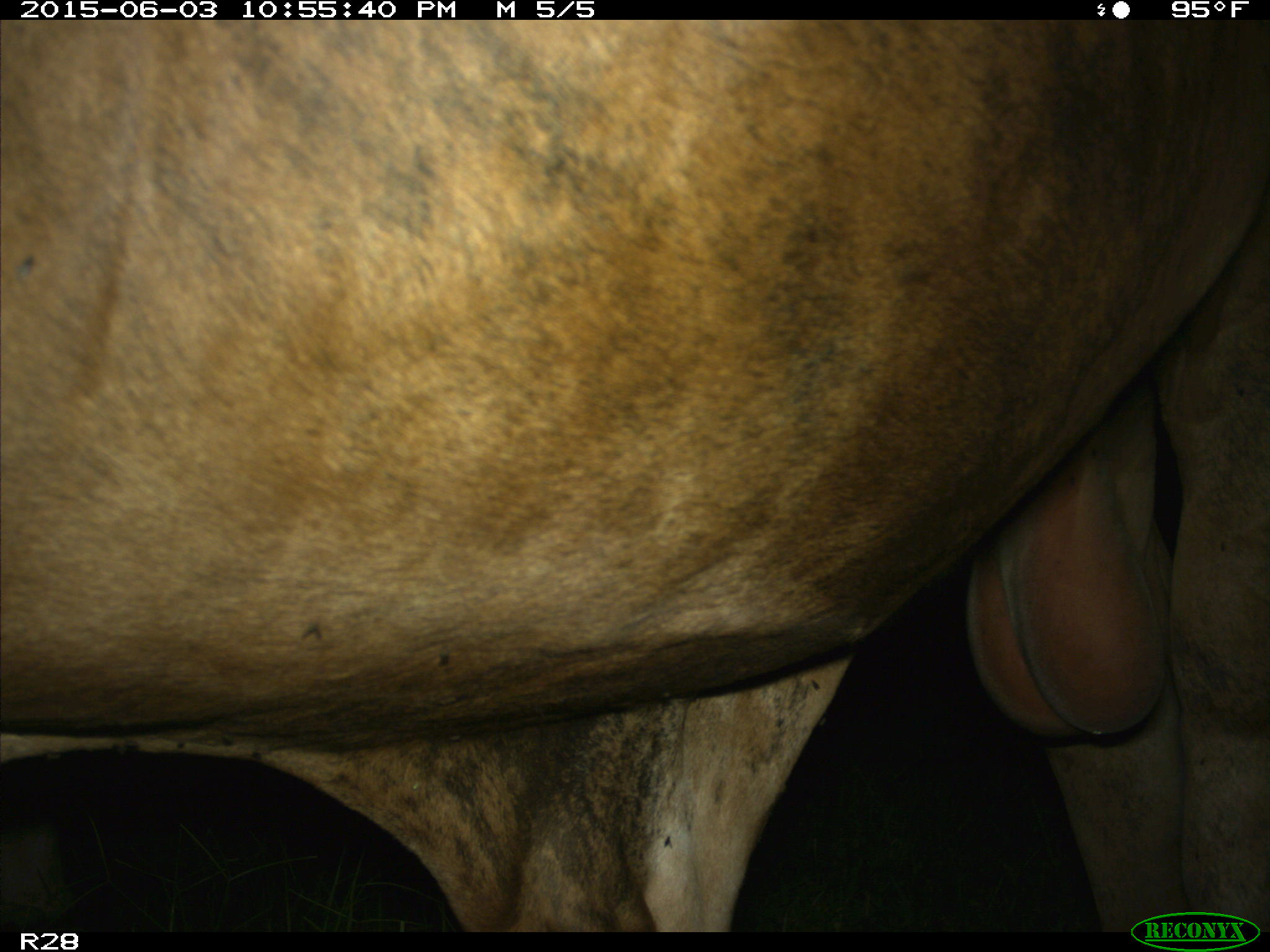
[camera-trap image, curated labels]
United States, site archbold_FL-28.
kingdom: Animalia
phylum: Chordata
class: Mammalia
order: Artiodactyla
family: Bovidae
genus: Bos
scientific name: Bos taurus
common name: domestic cow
Bos taurus (domestic cow).